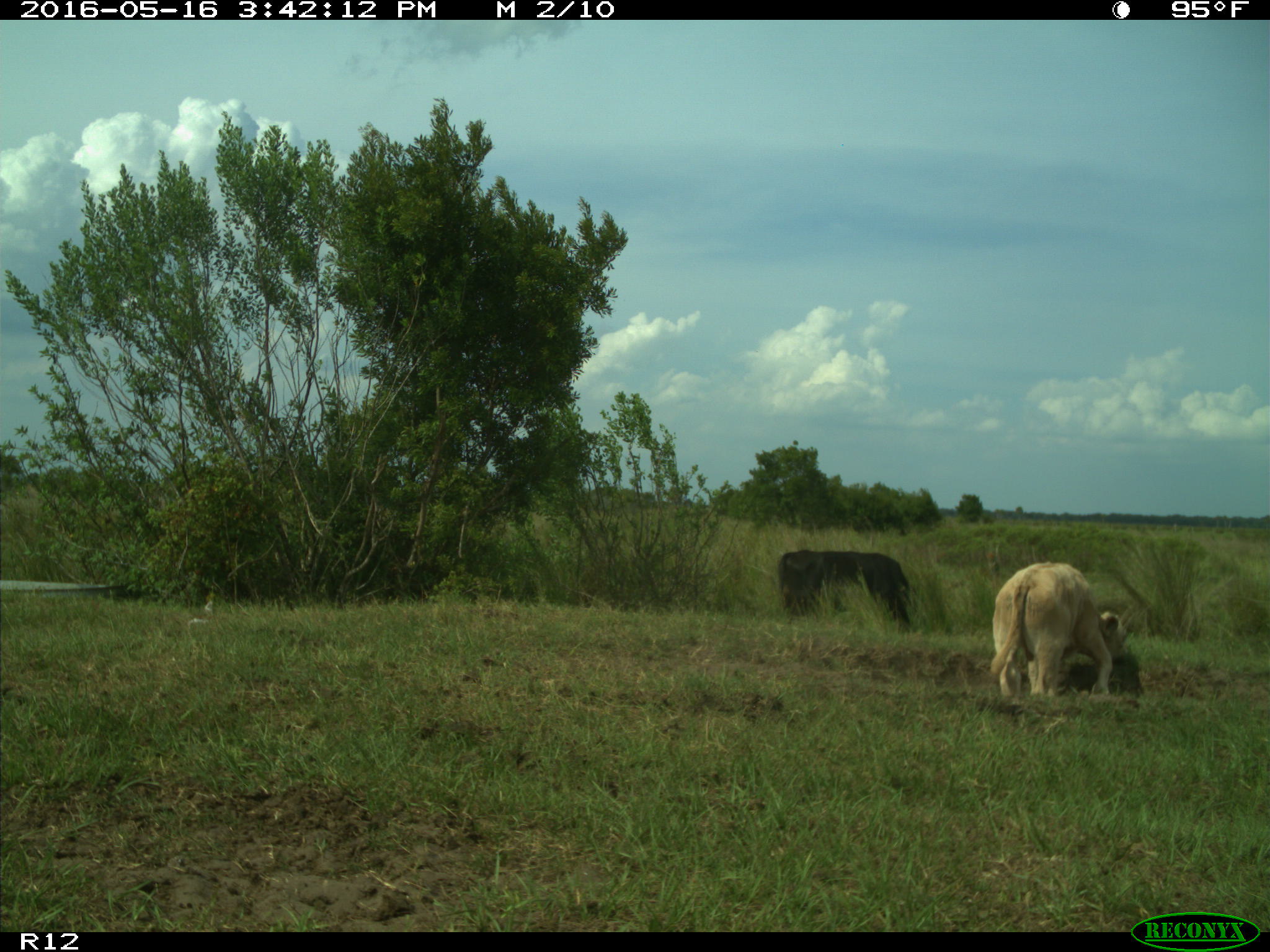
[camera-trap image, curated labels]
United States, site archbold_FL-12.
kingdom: Animalia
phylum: Chordata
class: Mammalia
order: Artiodactyla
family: Bovidae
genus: Bos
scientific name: Bos taurus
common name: domestic cow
Bos taurus (domestic cow).